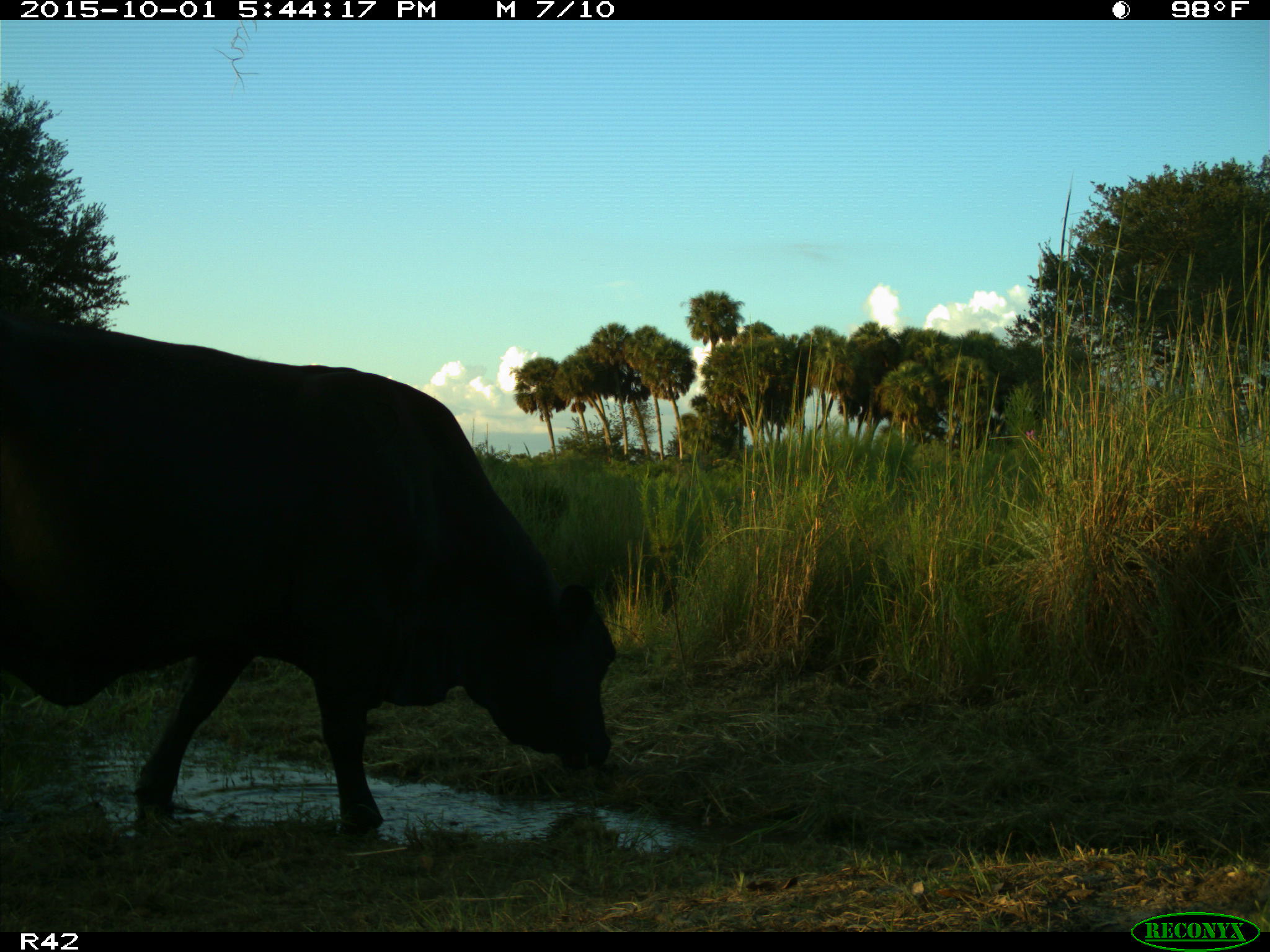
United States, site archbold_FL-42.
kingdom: Animalia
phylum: Chordata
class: Mammalia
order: Artiodactyla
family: Bovidae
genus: Bos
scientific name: Bos taurus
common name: domestic cow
Bos taurus (domestic cow).